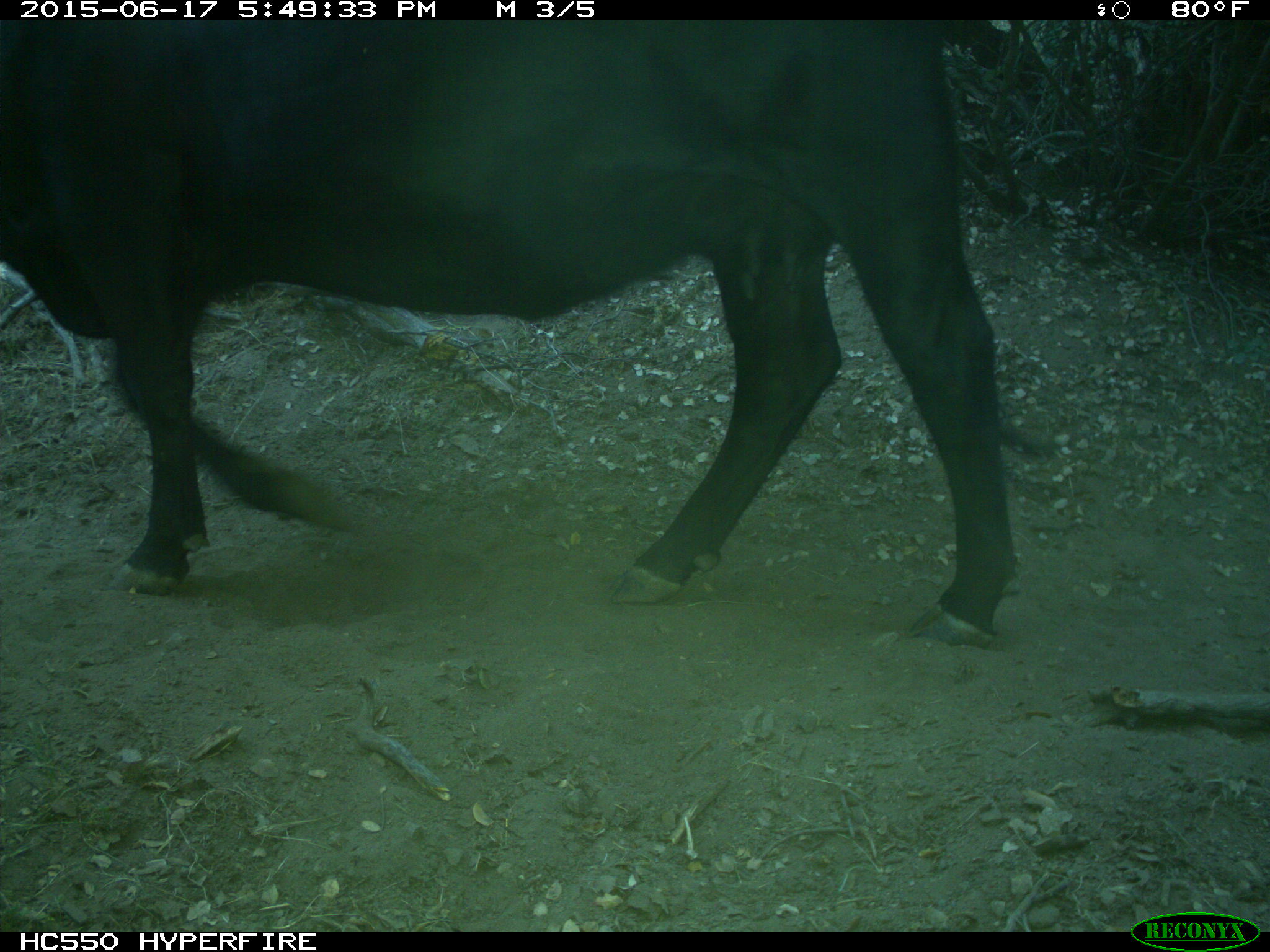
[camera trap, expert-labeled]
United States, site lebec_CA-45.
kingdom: Animalia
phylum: Chordata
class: Mammalia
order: Artiodactyla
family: Bovidae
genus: Bos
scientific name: Bos taurus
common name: domestic cow